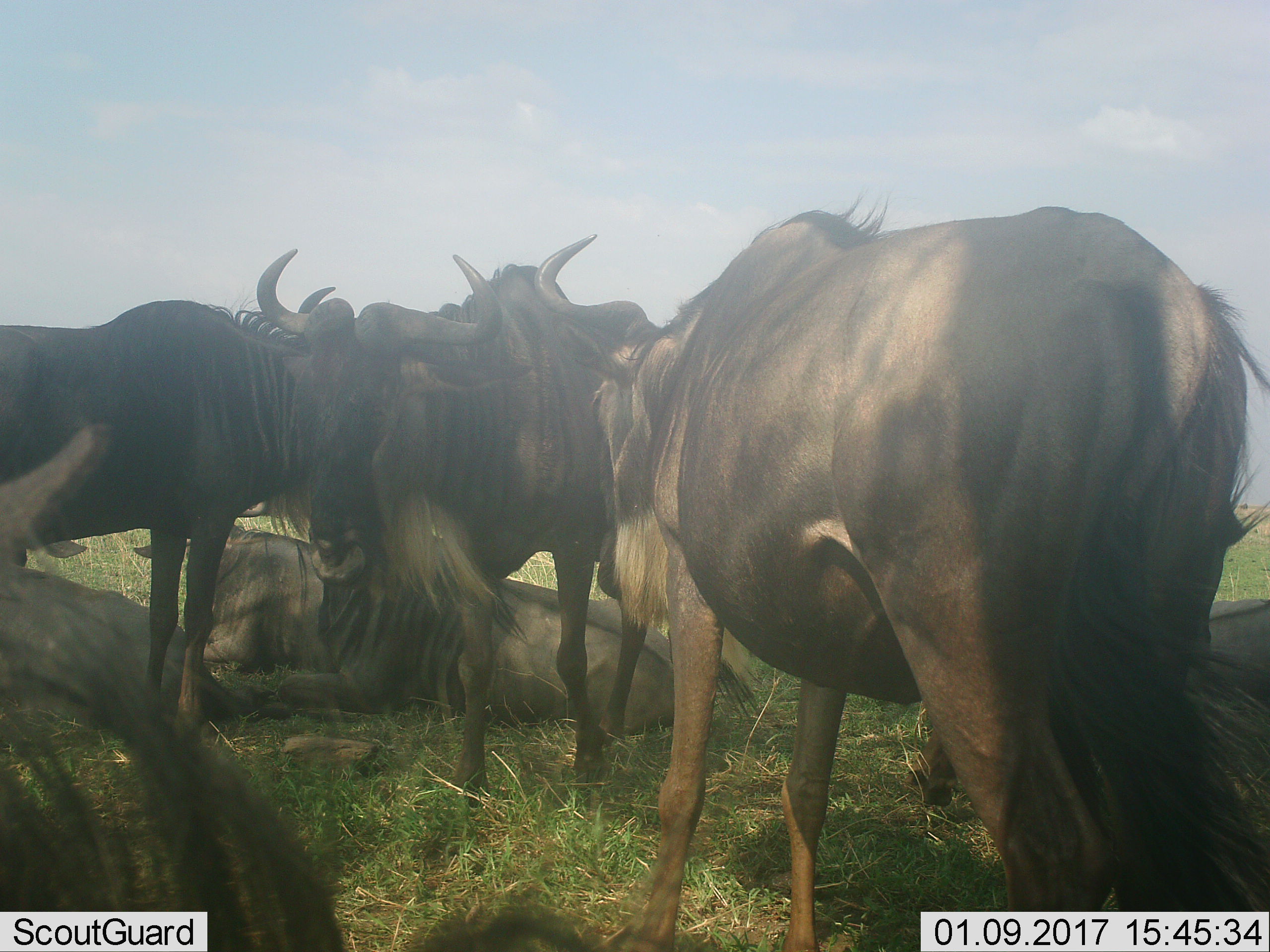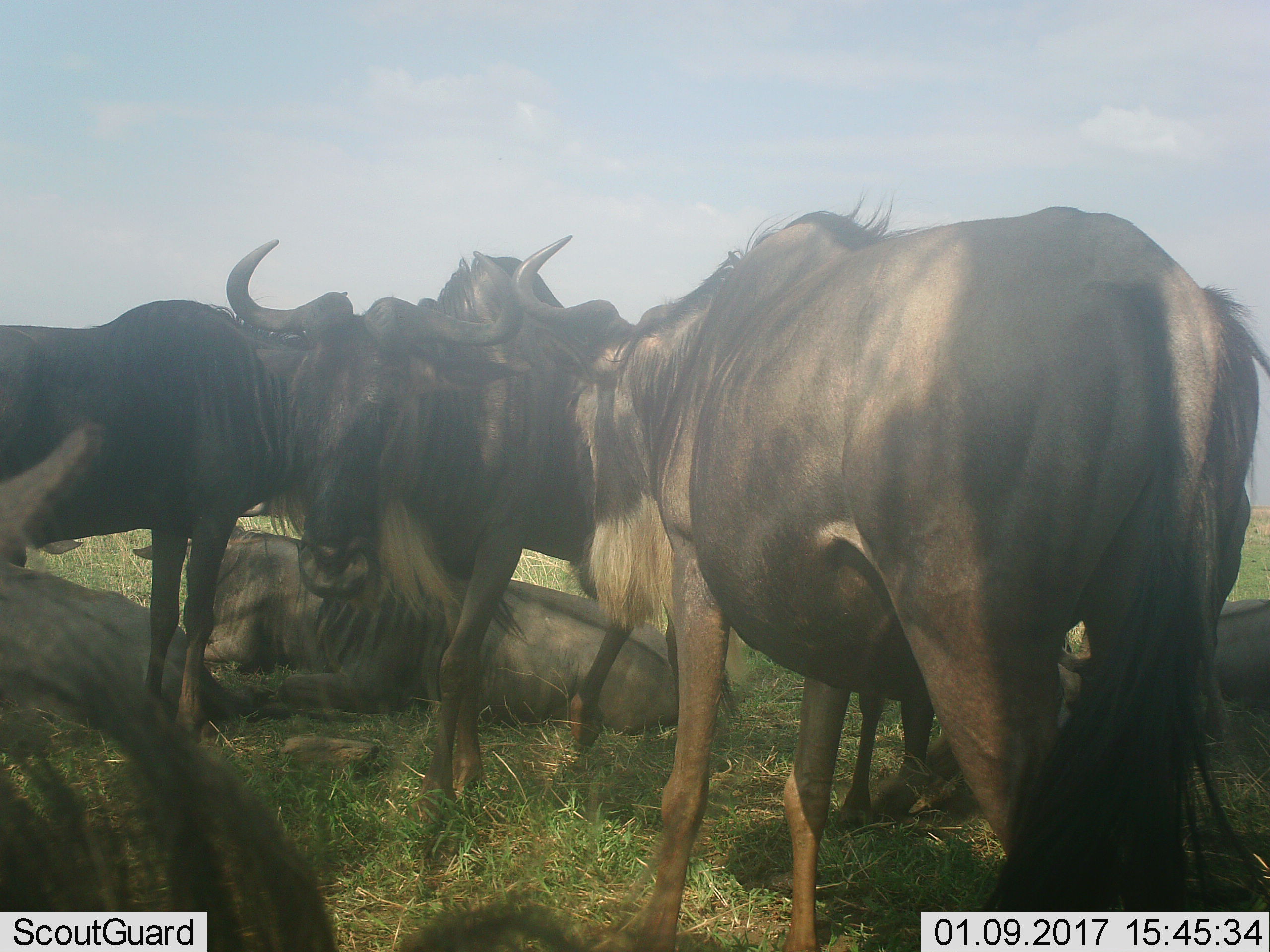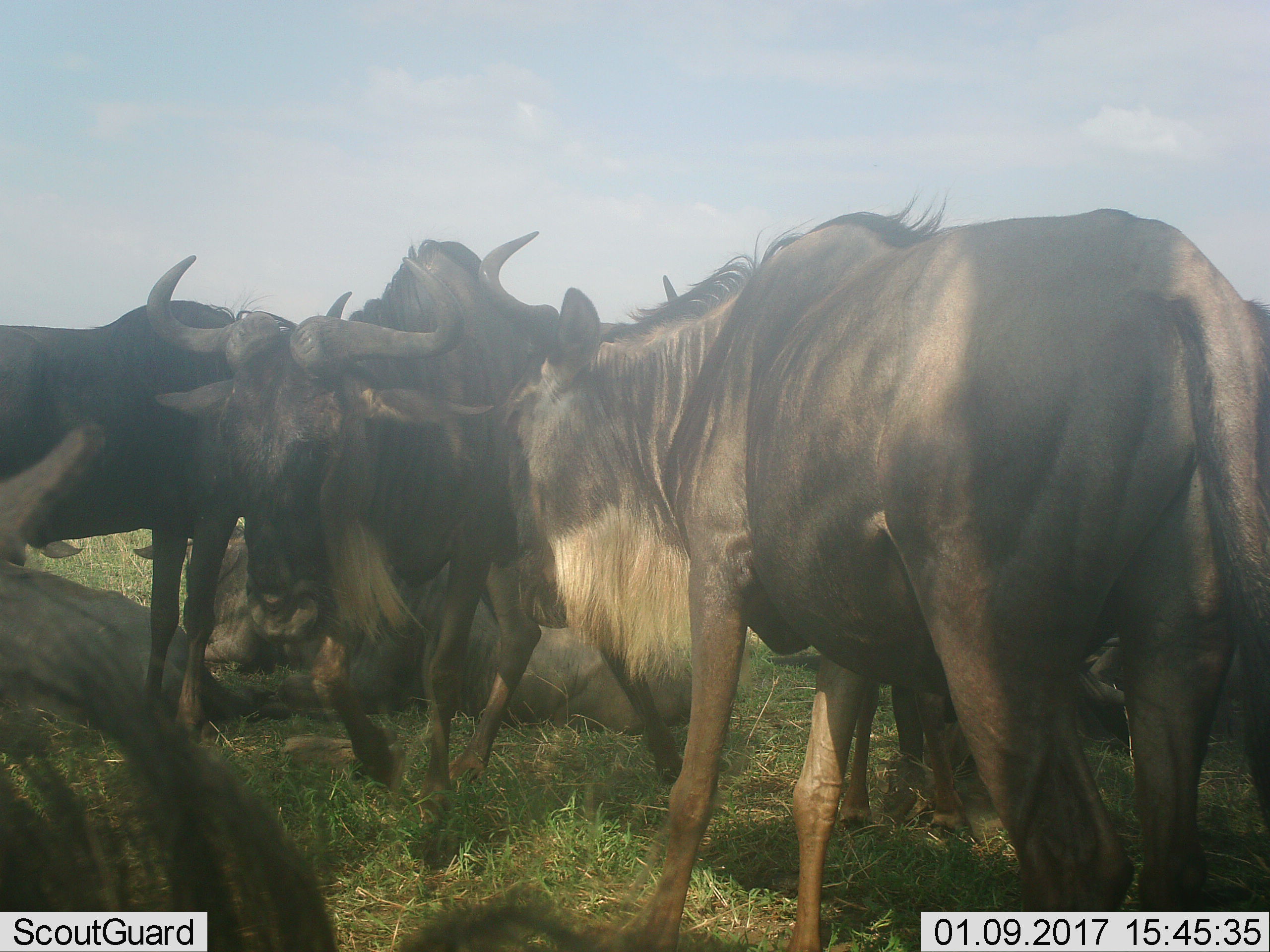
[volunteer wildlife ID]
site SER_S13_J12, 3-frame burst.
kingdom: Animalia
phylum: Chordata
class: Mammalia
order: Artiodactyla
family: Bovidae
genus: Connochaetes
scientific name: Connochaetes taurinus taurinus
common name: blue wildebeest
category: wildebeestblue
Wildebeestblue (blue wildebeest) (Connochaetes taurinus taurinus), count 7. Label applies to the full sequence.